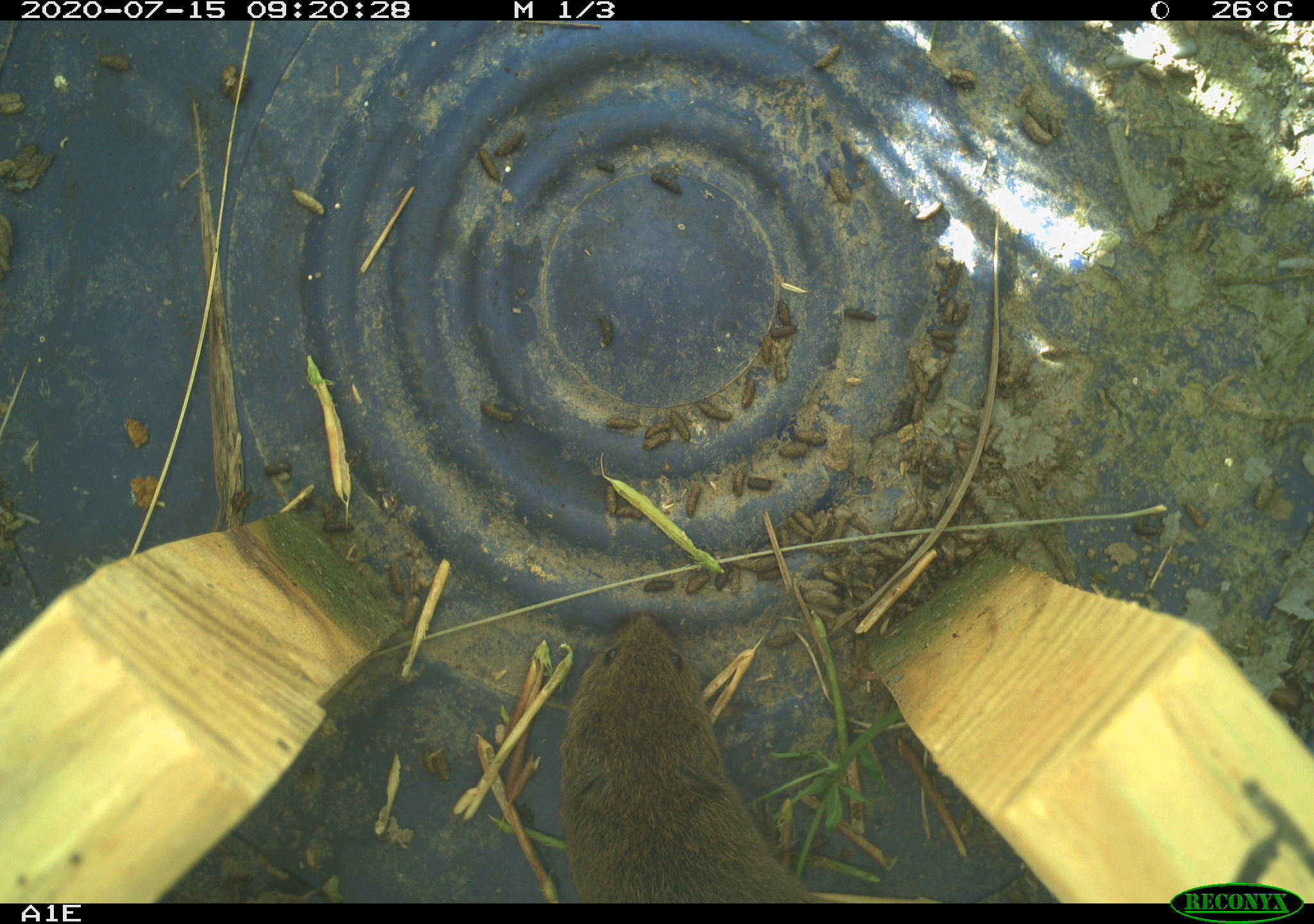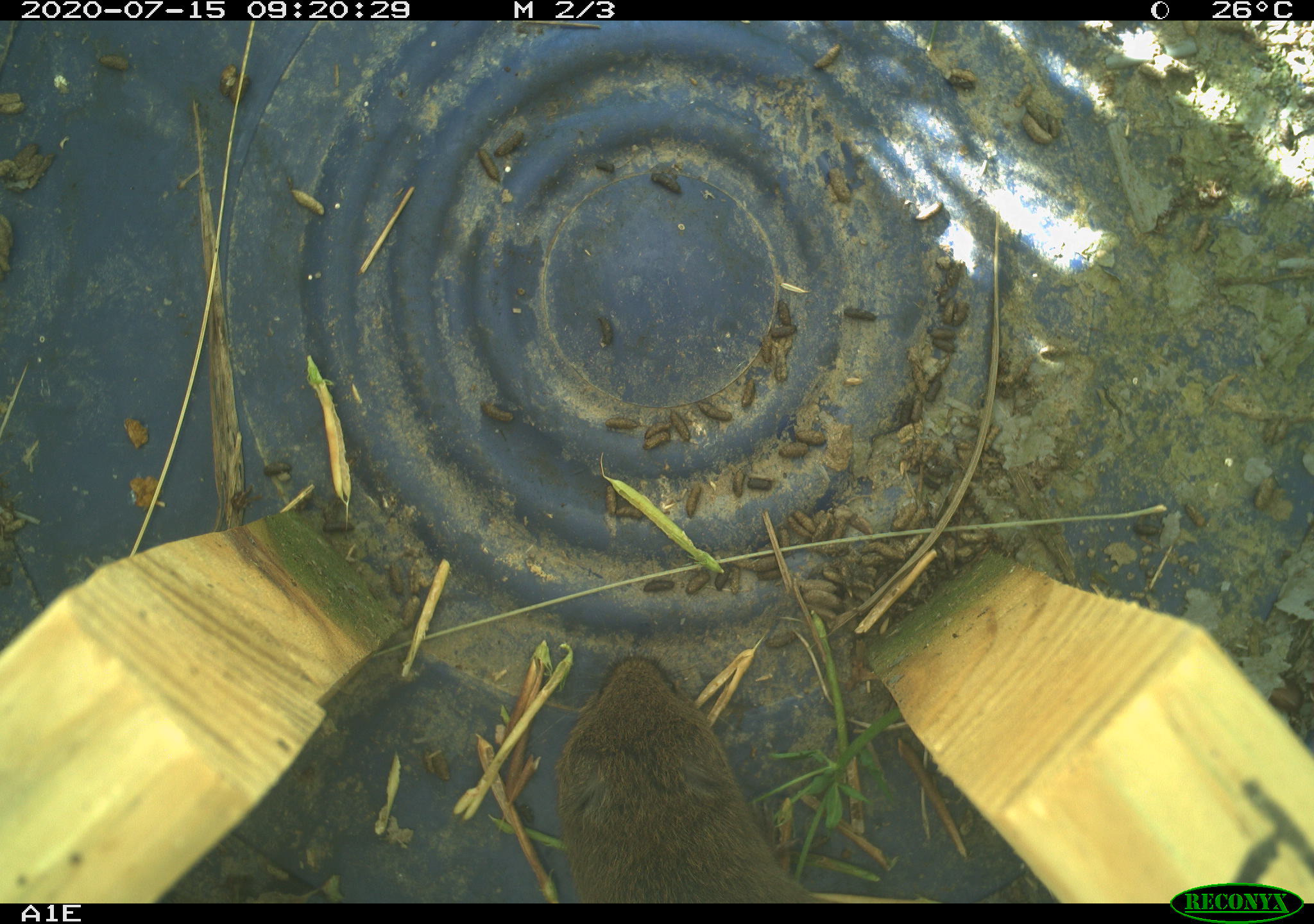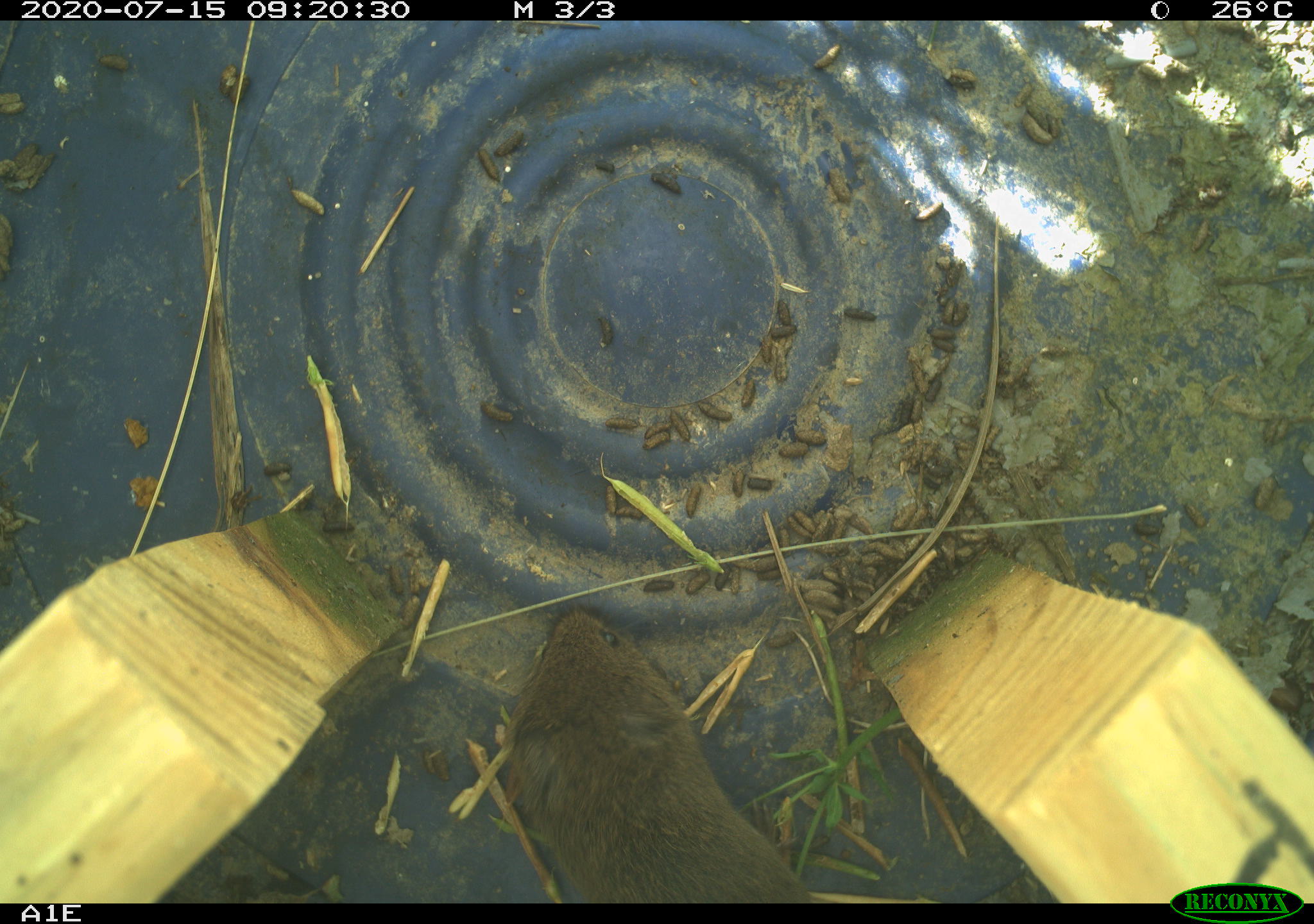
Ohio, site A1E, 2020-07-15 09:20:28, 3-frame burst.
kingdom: Animalia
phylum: Chordata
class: Mammalia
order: Rodentia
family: Cricetidae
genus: Microtus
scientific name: Microtus pennsylvanicus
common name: meadow vole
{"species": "meadow vole (Microtus pennsylvanicus)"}